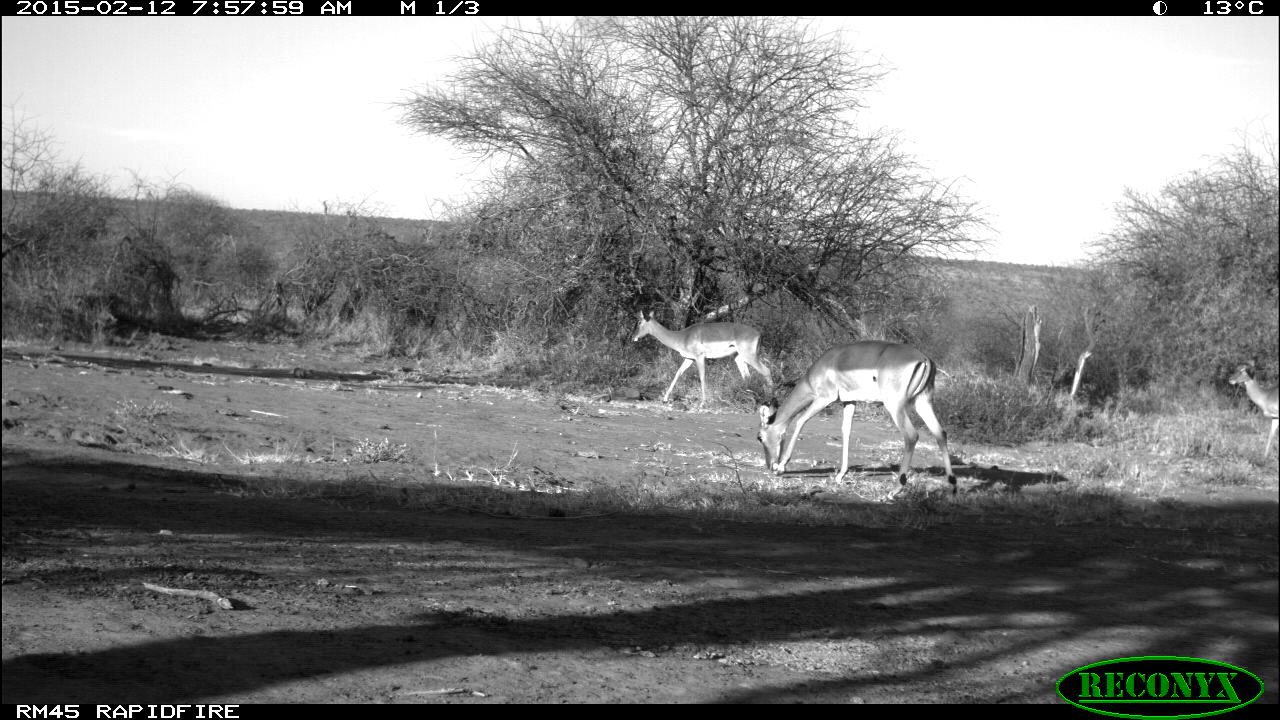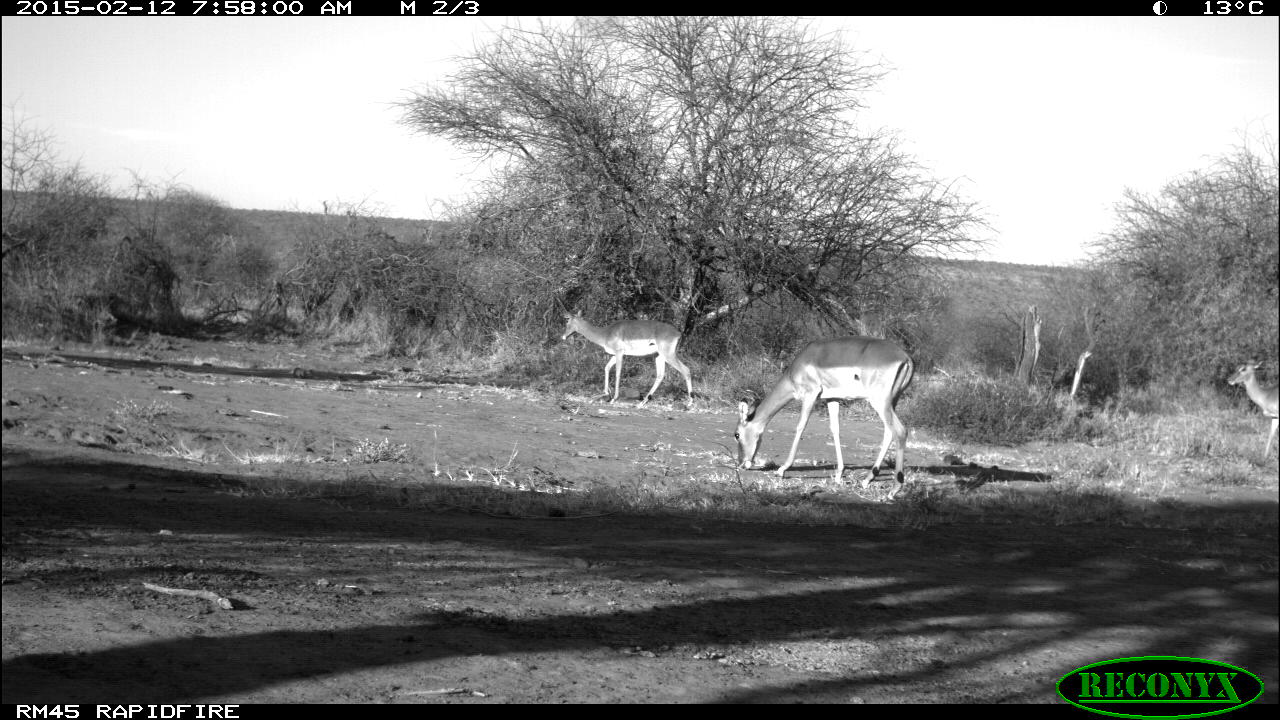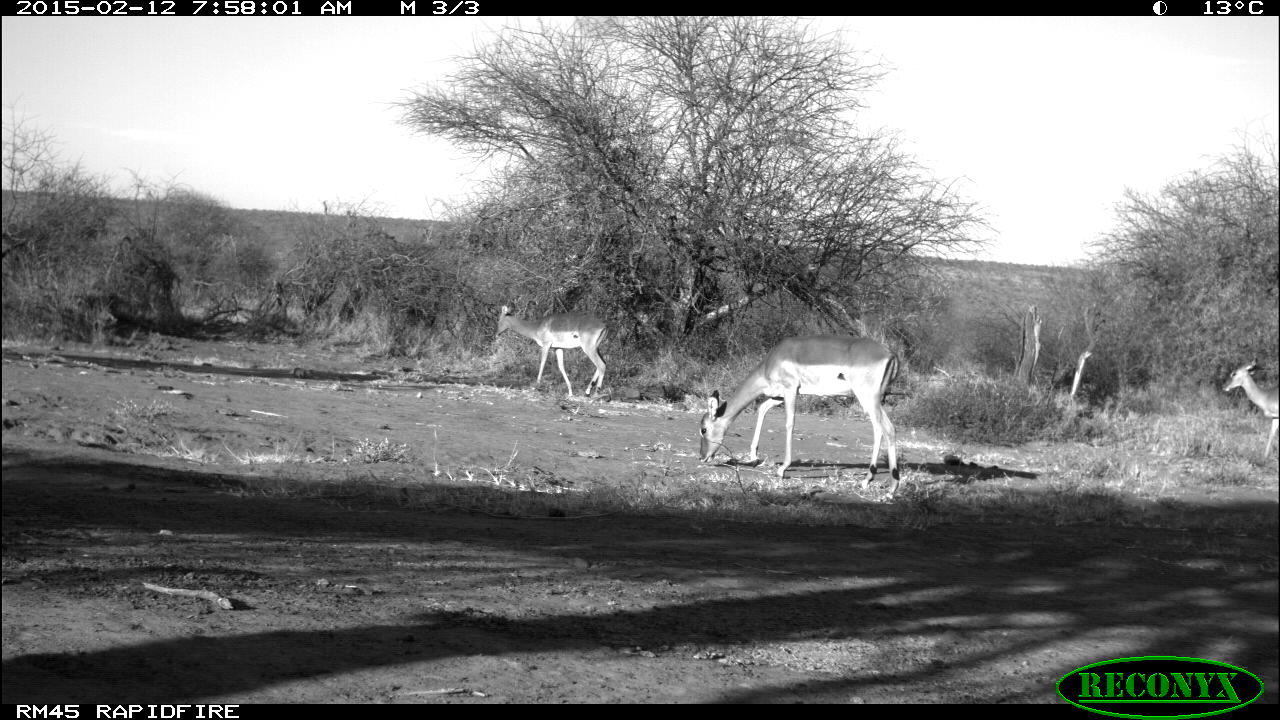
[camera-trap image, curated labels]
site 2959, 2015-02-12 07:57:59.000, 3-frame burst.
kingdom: Animalia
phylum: Chordata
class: Mammalia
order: Artiodactyla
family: Bovidae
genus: Aepyceros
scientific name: Aepyceros melampus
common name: impala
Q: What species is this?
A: Aepyceros melampus (impala).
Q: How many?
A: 4.